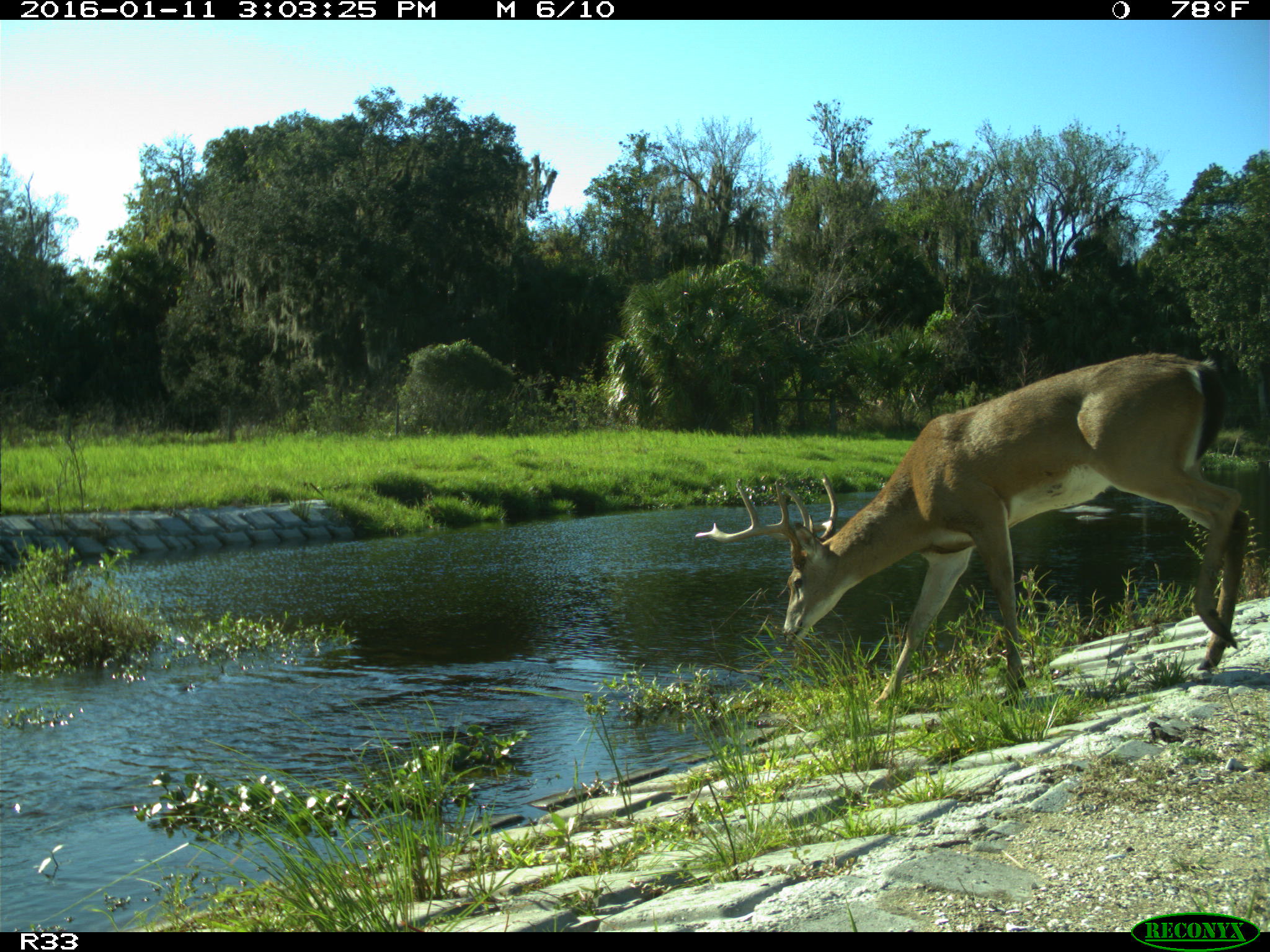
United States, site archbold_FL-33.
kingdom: Animalia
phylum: Chordata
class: Mammalia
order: Artiodactyla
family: Cervidae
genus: Odocoileus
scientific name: Odocoileus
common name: deer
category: unidentified deer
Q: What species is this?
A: Unidentified deer (deer) (Odocoileus).